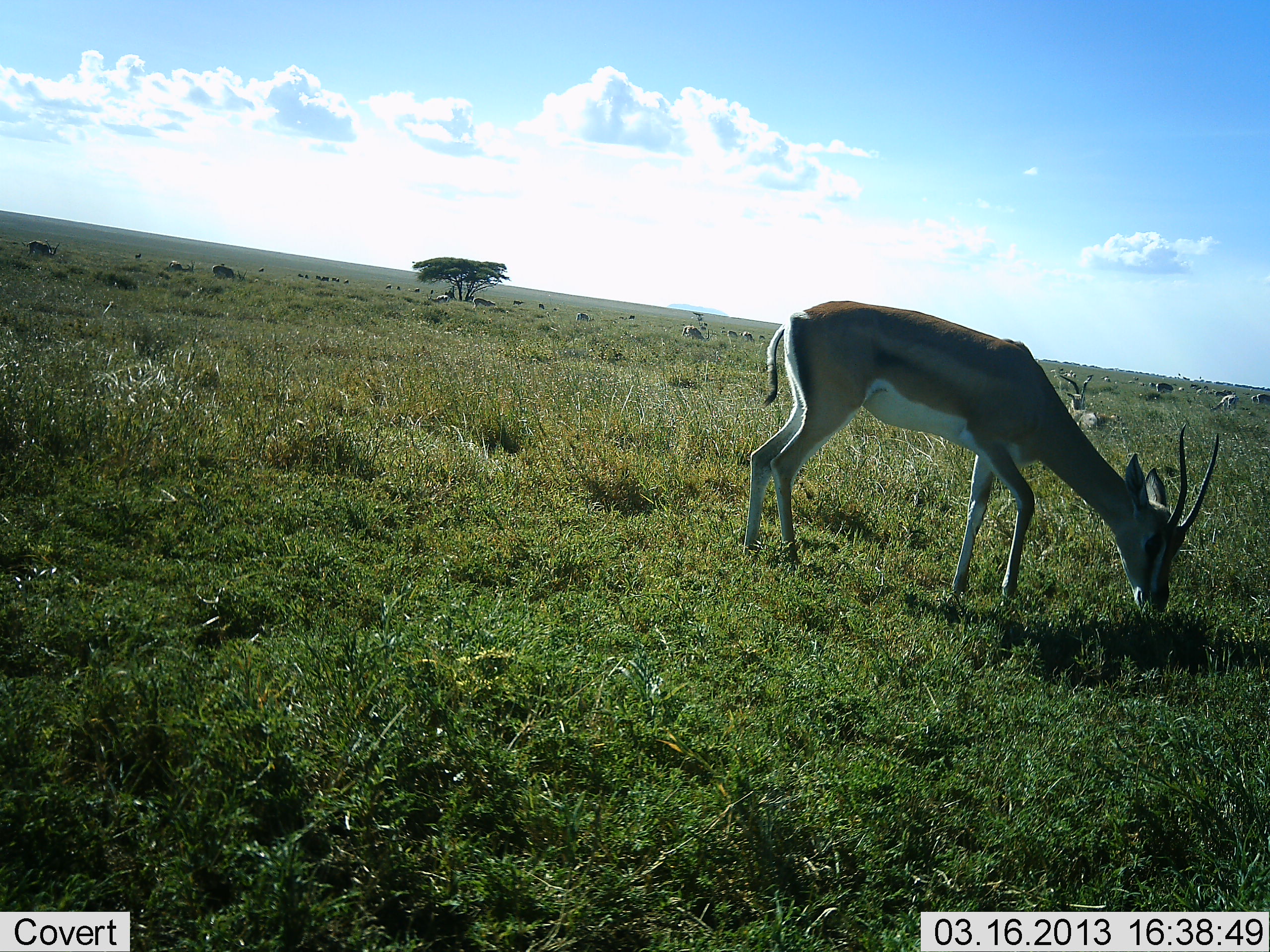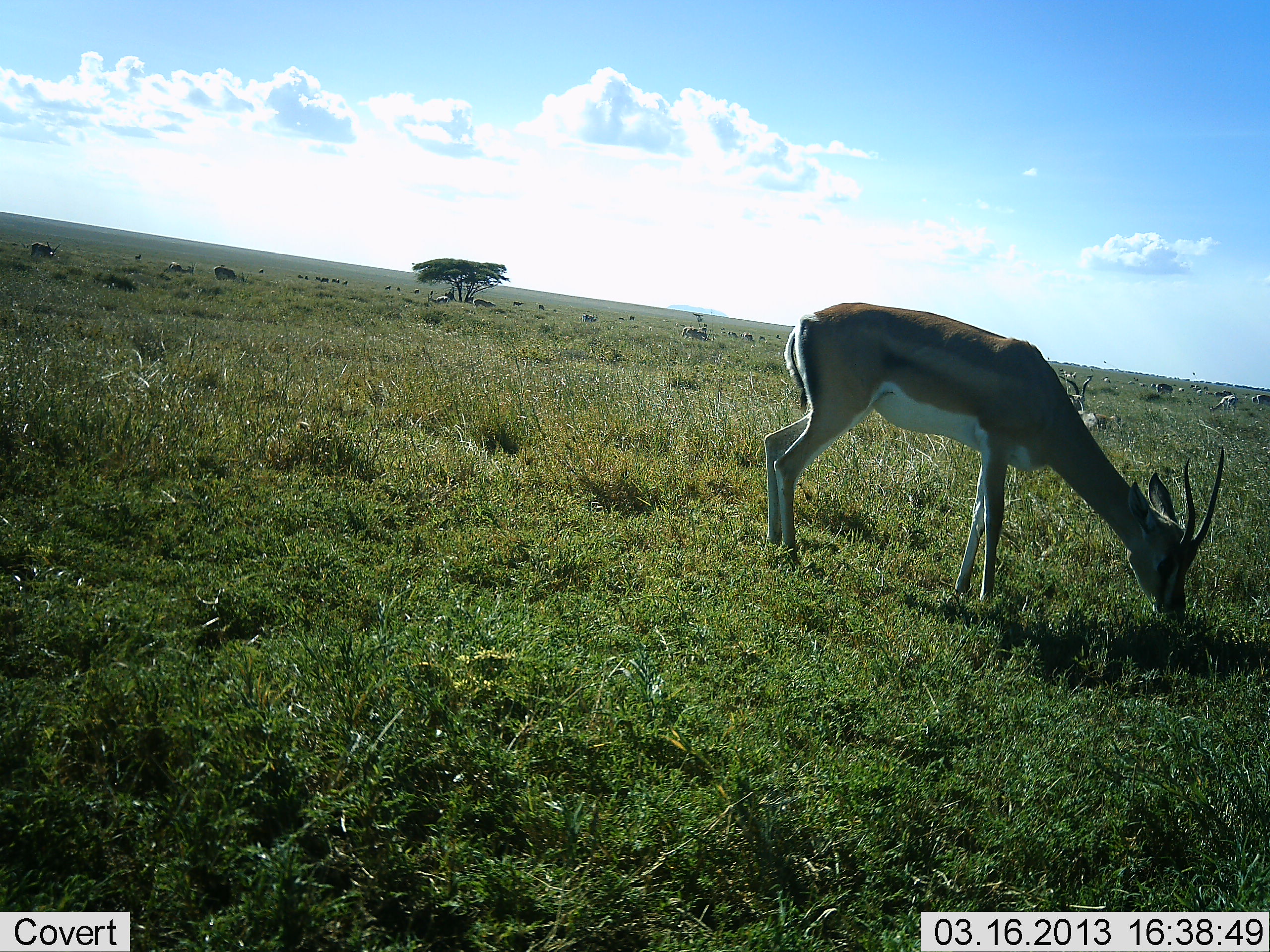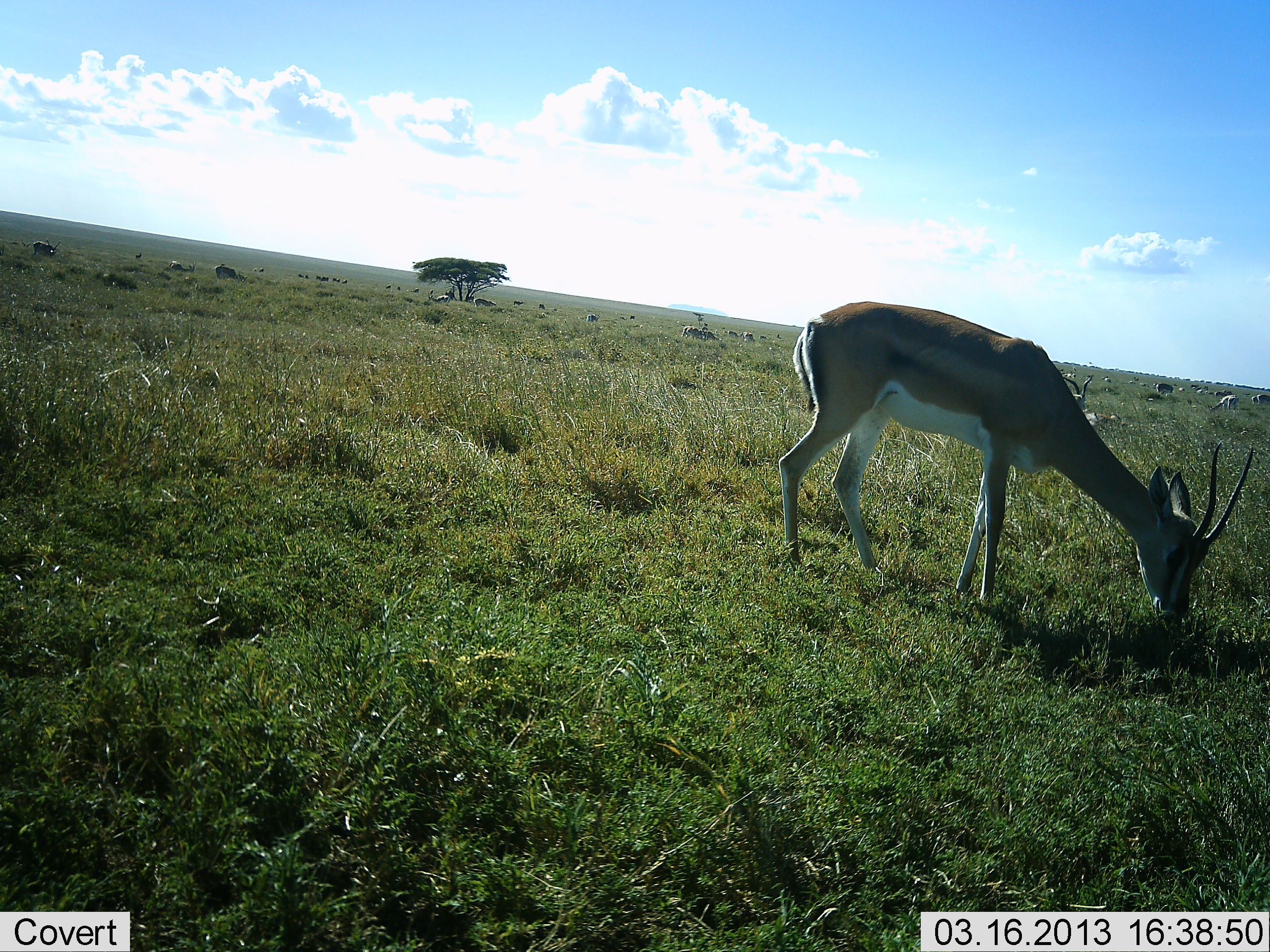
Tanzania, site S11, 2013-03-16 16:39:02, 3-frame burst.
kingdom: Animalia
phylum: Chordata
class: Mammalia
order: Artiodactyla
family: Bovidae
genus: Nanger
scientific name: Nanger granti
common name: grant's gazelle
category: gazellegrants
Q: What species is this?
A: Gazellegrants (grant's gazelle) (Nanger granti).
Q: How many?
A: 1.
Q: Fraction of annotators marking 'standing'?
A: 12%.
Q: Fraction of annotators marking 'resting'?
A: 9%.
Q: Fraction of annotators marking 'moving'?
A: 9%.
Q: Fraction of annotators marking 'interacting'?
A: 3%.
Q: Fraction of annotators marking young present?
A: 0%.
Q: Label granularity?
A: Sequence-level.